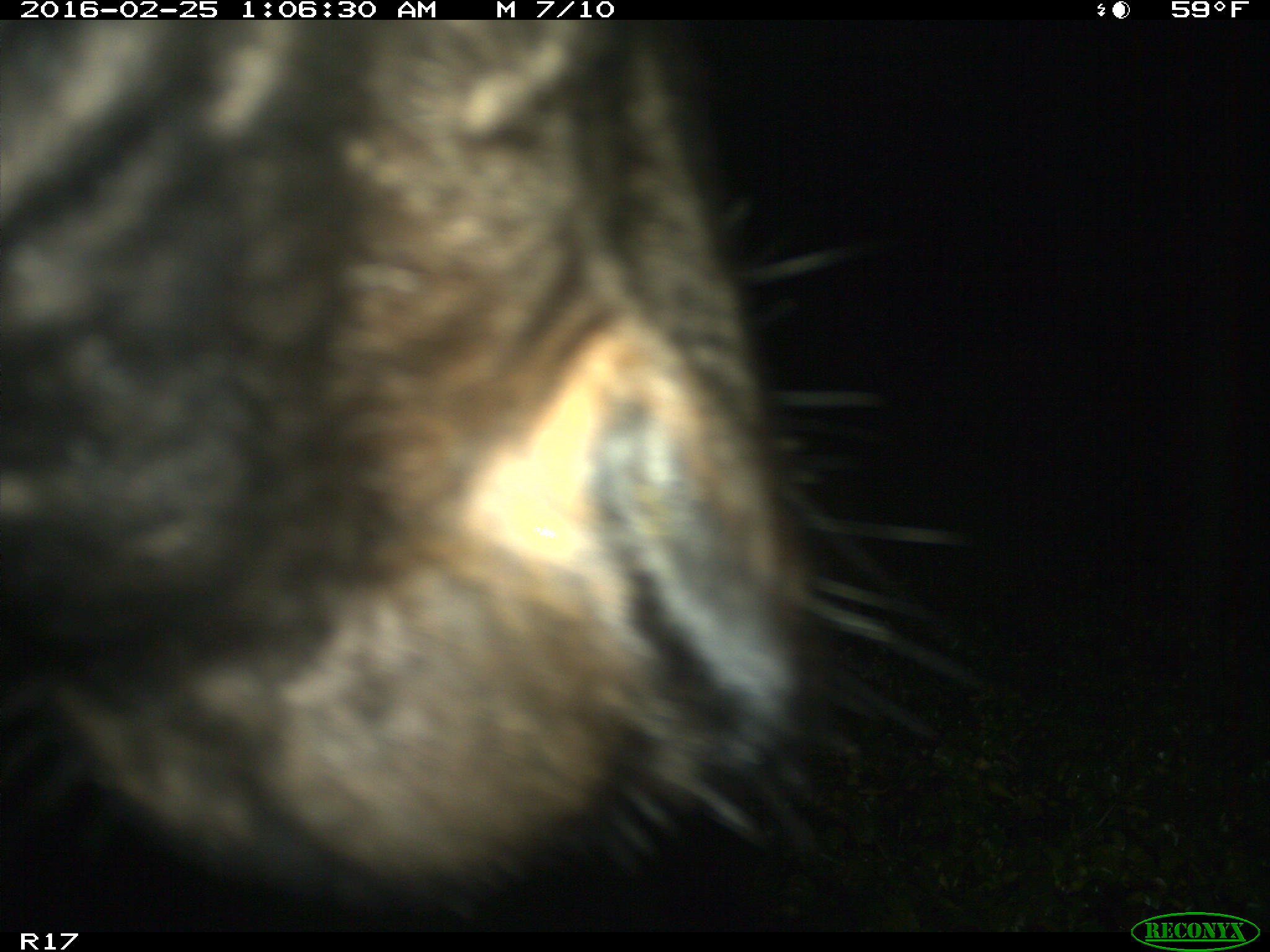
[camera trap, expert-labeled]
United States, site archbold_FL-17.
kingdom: Animalia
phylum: Chordata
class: Mammalia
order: Artiodactyla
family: Bovidae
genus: Bos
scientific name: Bos taurus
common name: domestic cow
Bos taurus (domestic cow).